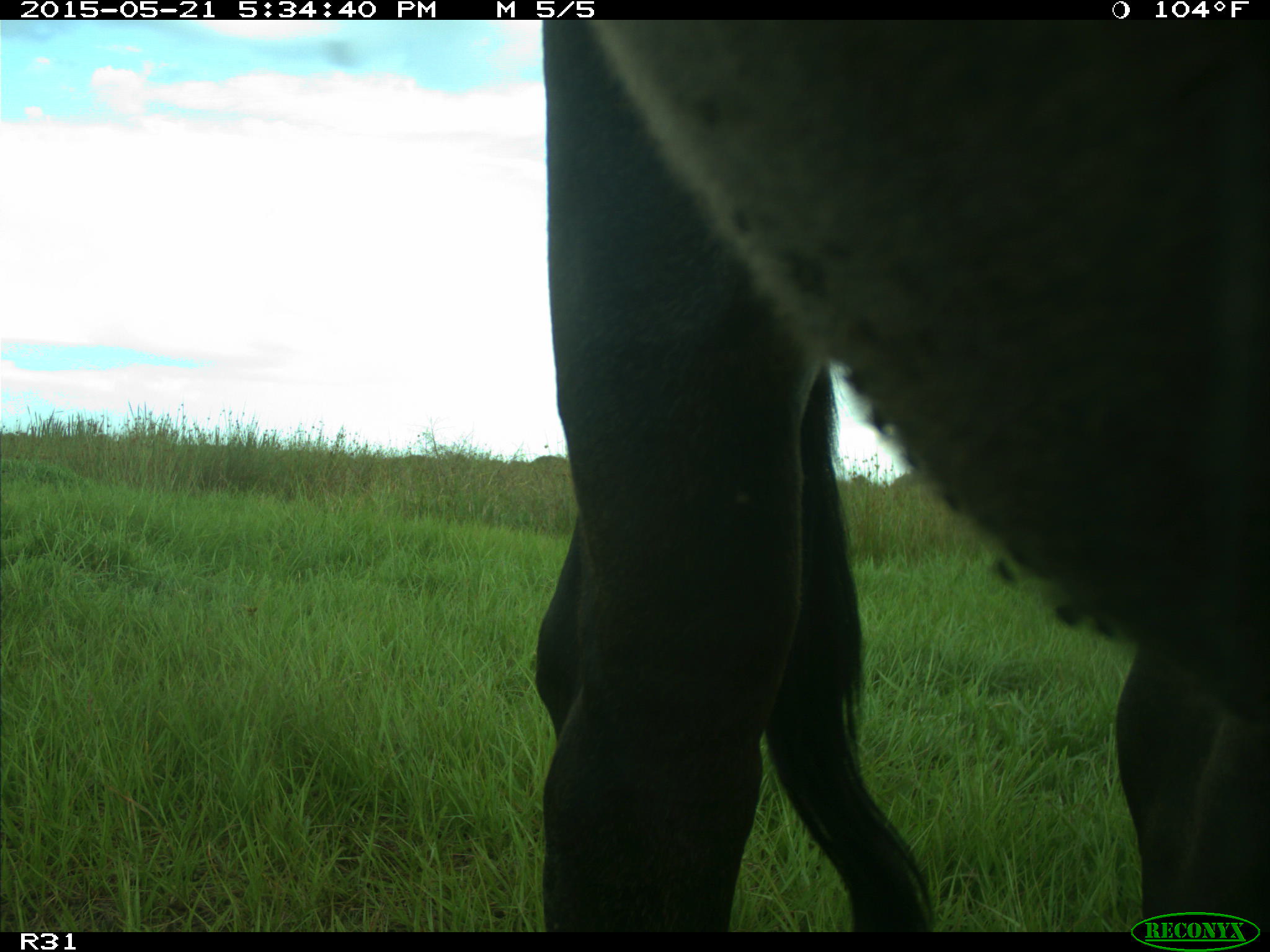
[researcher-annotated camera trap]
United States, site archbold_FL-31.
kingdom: Animalia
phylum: Chordata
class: Mammalia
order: Artiodactyla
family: Bovidae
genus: Bos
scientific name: Bos taurus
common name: domestic cow